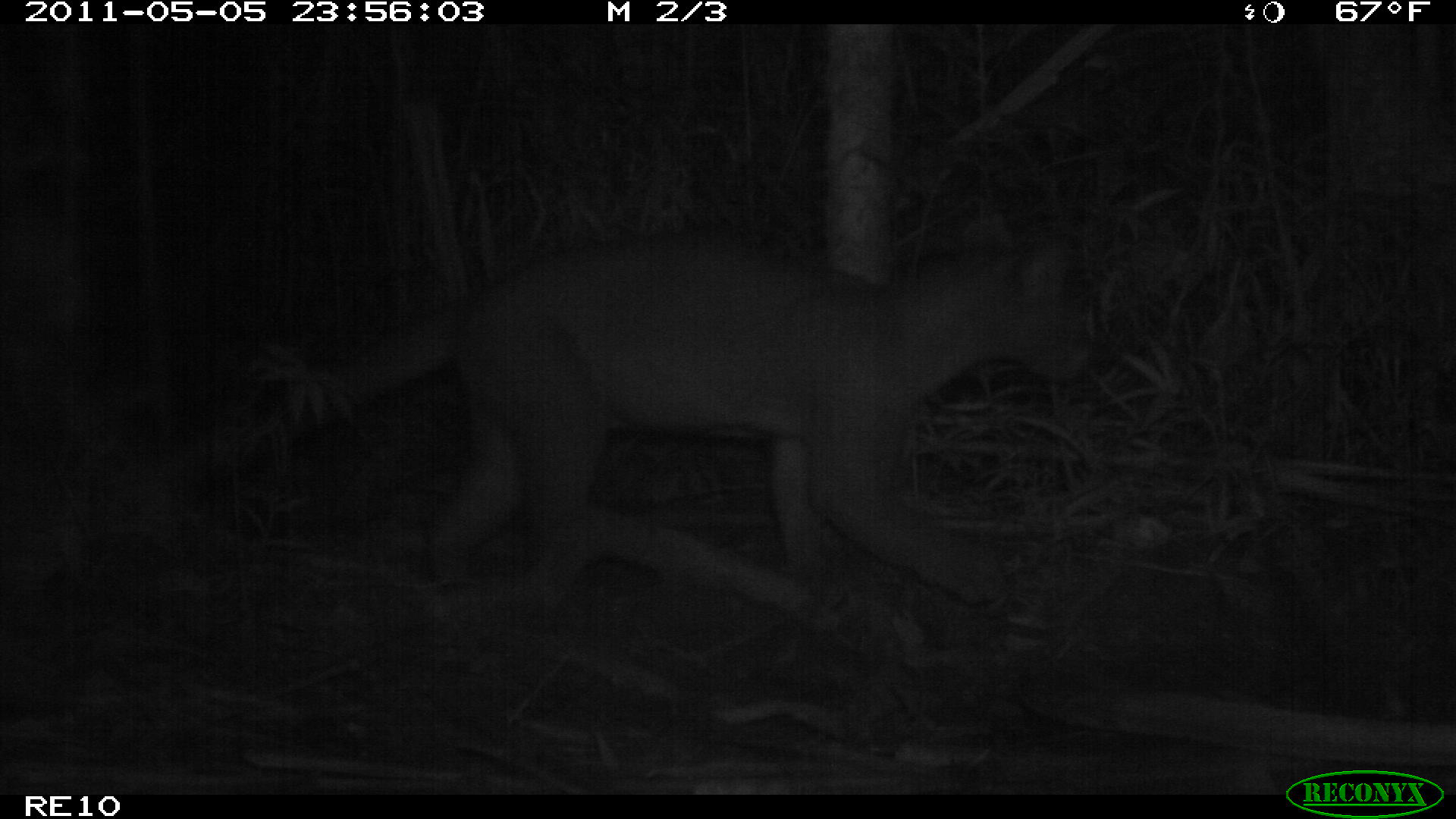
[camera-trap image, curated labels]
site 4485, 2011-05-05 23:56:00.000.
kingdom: Animalia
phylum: Chordata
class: Mammalia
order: Carnivora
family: Eupleridae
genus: Cryptoprocta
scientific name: Cryptoprocta ferox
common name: fossa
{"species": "Cryptoprocta ferox (fossa)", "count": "1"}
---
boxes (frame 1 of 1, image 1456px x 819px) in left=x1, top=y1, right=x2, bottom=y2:
cryptoprocta ferox: left=259, top=209, right=1102, bottom=609